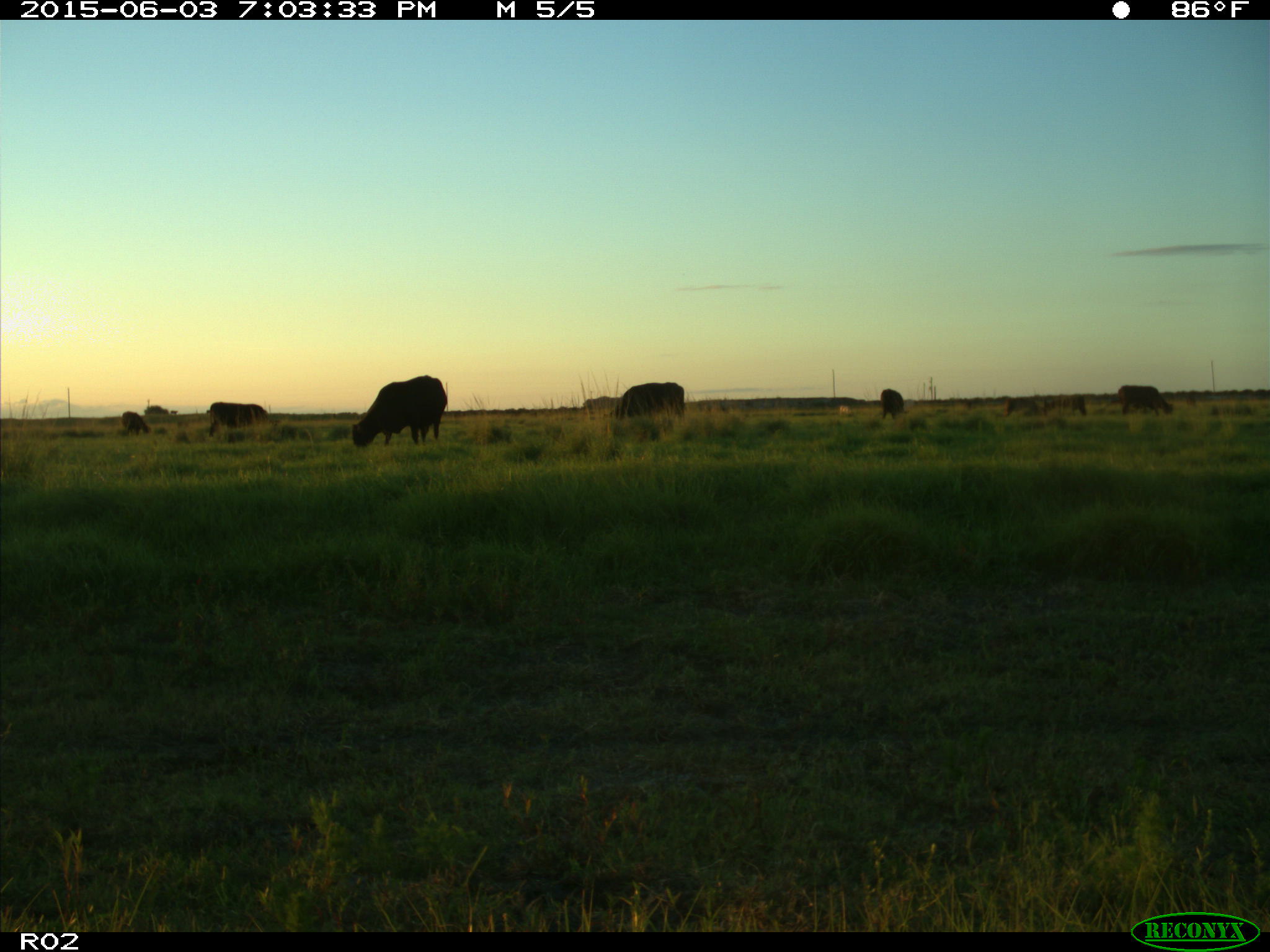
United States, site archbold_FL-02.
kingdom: Animalia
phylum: Chordata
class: Mammalia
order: Artiodactyla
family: Bovidae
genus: Bos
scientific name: Bos taurus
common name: domestic cow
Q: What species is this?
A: Bos taurus (domestic cow).